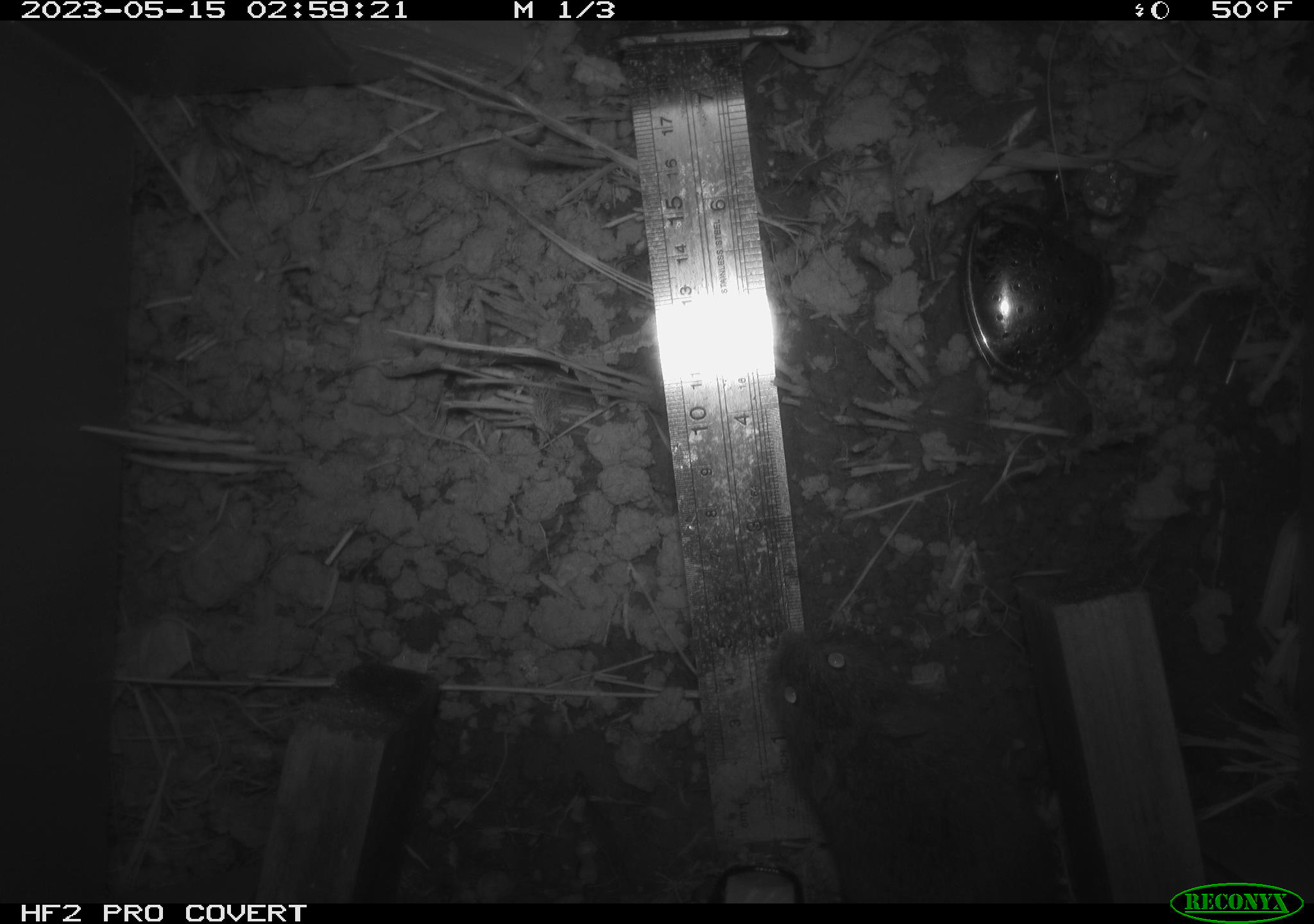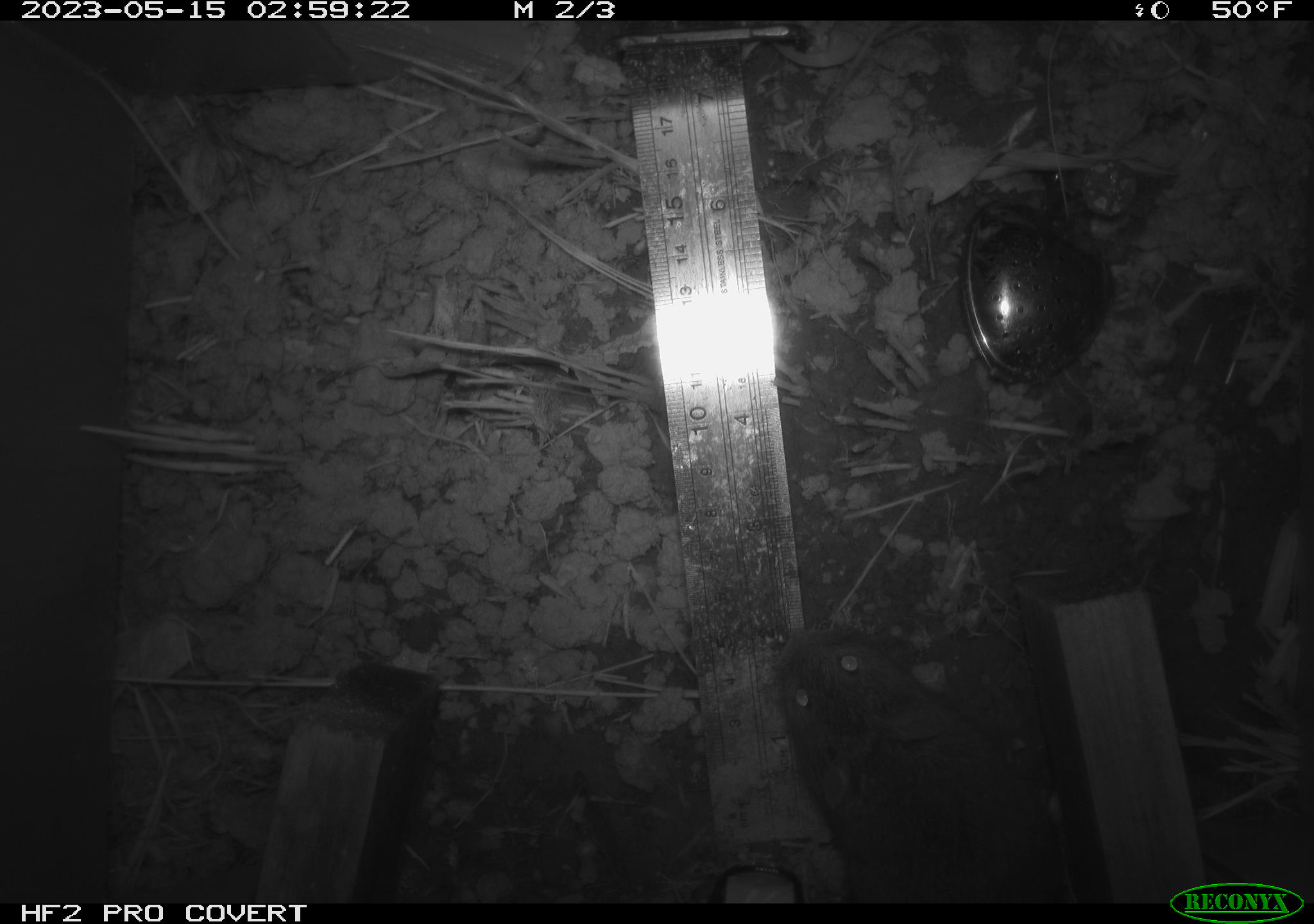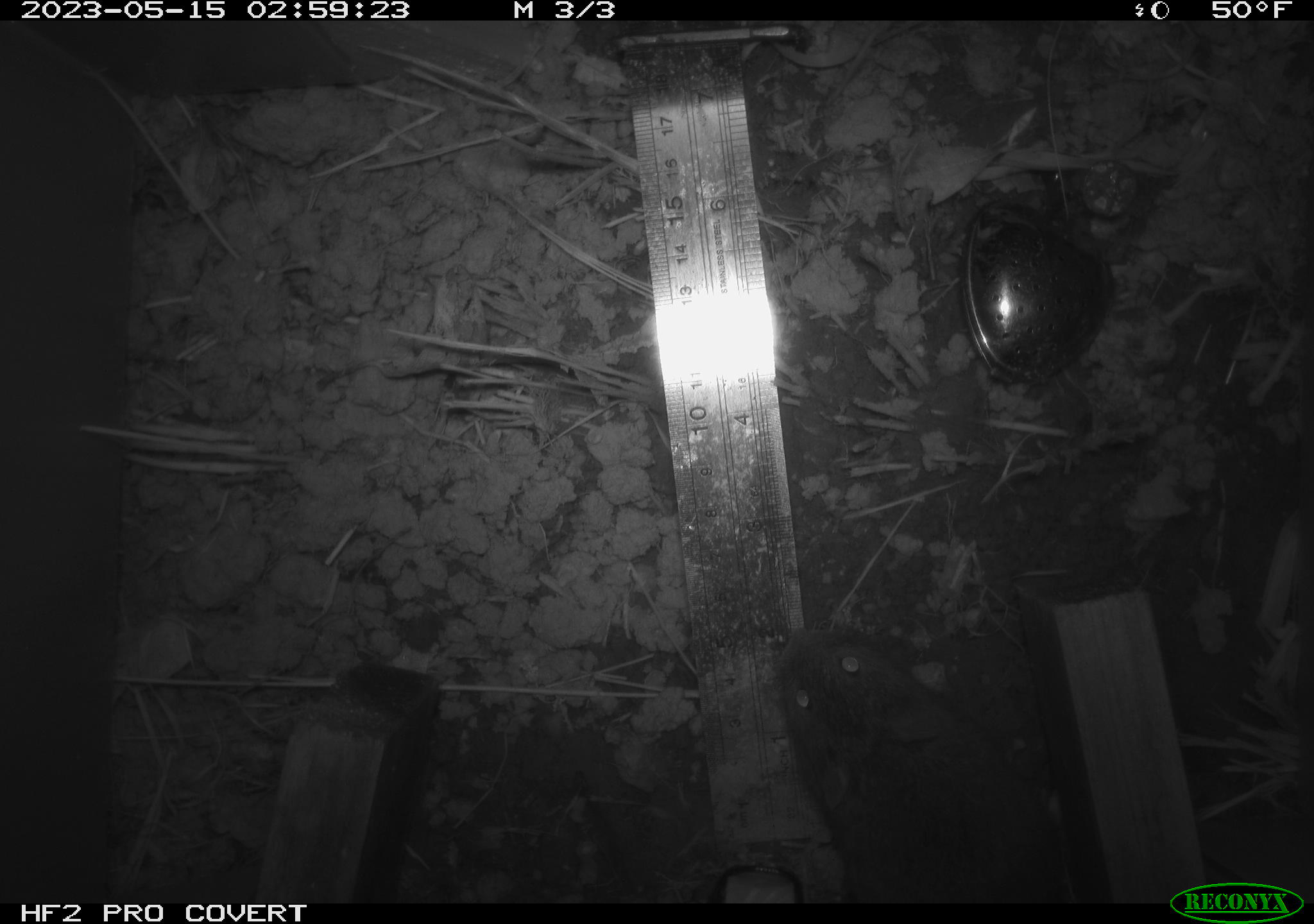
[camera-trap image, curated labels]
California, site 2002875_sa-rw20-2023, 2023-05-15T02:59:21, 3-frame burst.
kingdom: Animalia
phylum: Chordata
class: Mammalia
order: Rodentia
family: Cricetidae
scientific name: Arvicolinae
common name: voles, lemmings, and muskrats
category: arvicolinae subfamily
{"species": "arvicolinae subfamily (voles, lemmings, and muskrats) (Arvicolinae)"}